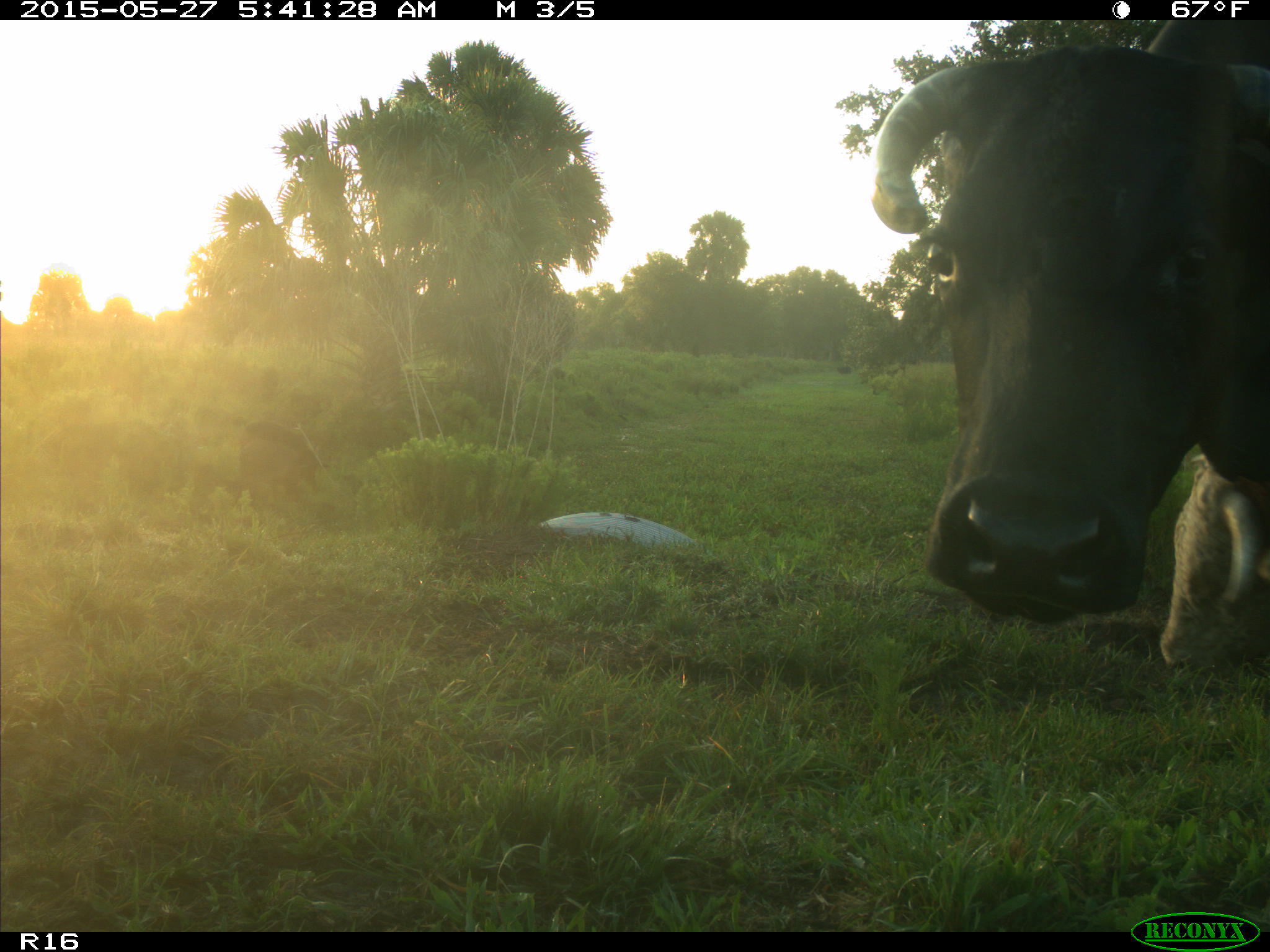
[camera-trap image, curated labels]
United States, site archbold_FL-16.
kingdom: Animalia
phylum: Chordata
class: Mammalia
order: Artiodactyla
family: Bovidae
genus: Bos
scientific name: Bos taurus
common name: domestic cow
Bos taurus (domestic cow).